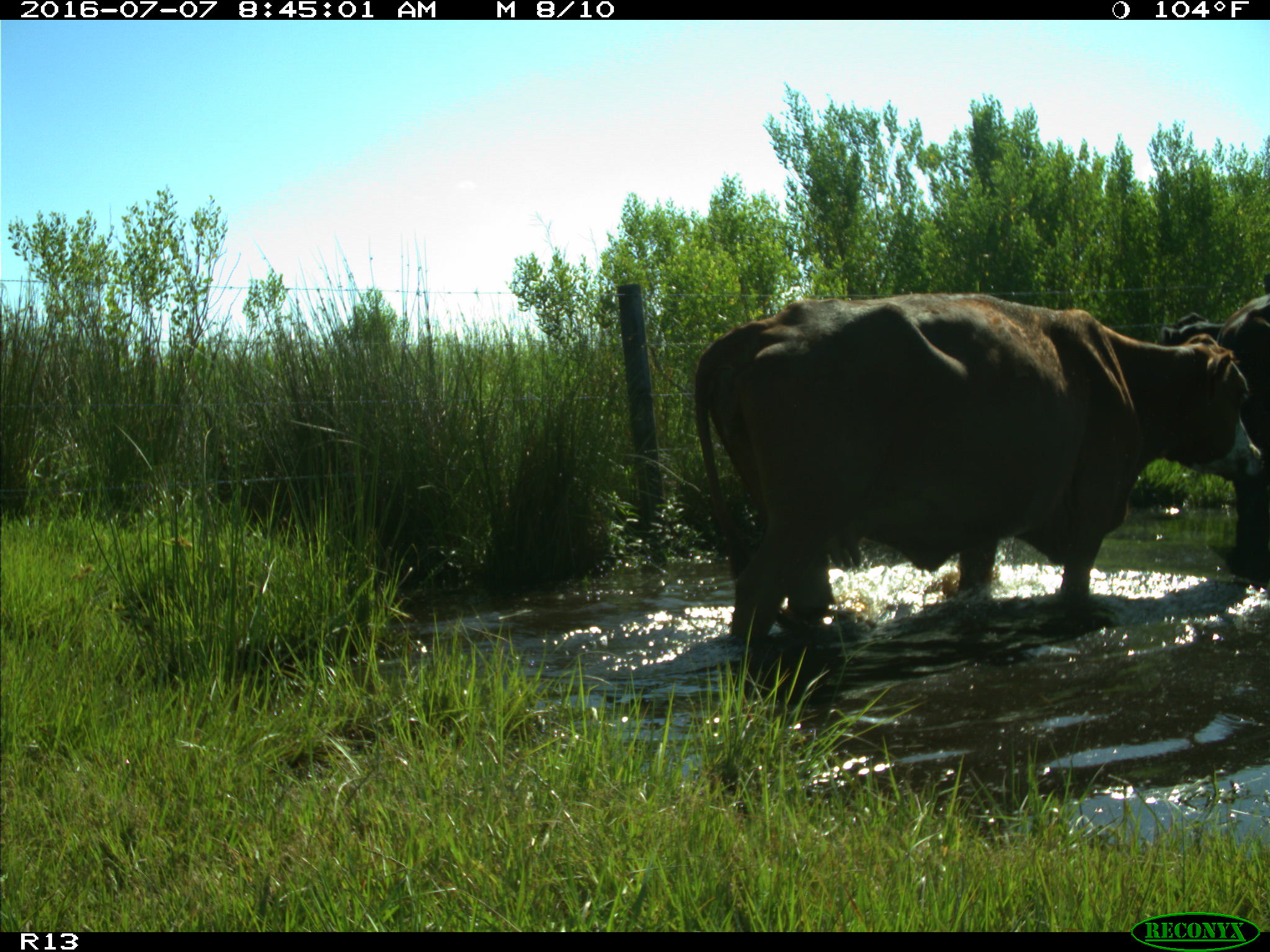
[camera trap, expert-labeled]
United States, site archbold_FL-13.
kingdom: Animalia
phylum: Chordata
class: Mammalia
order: Artiodactyla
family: Bovidae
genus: Bos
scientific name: Bos taurus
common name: domestic cow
Bos taurus (domestic cow).